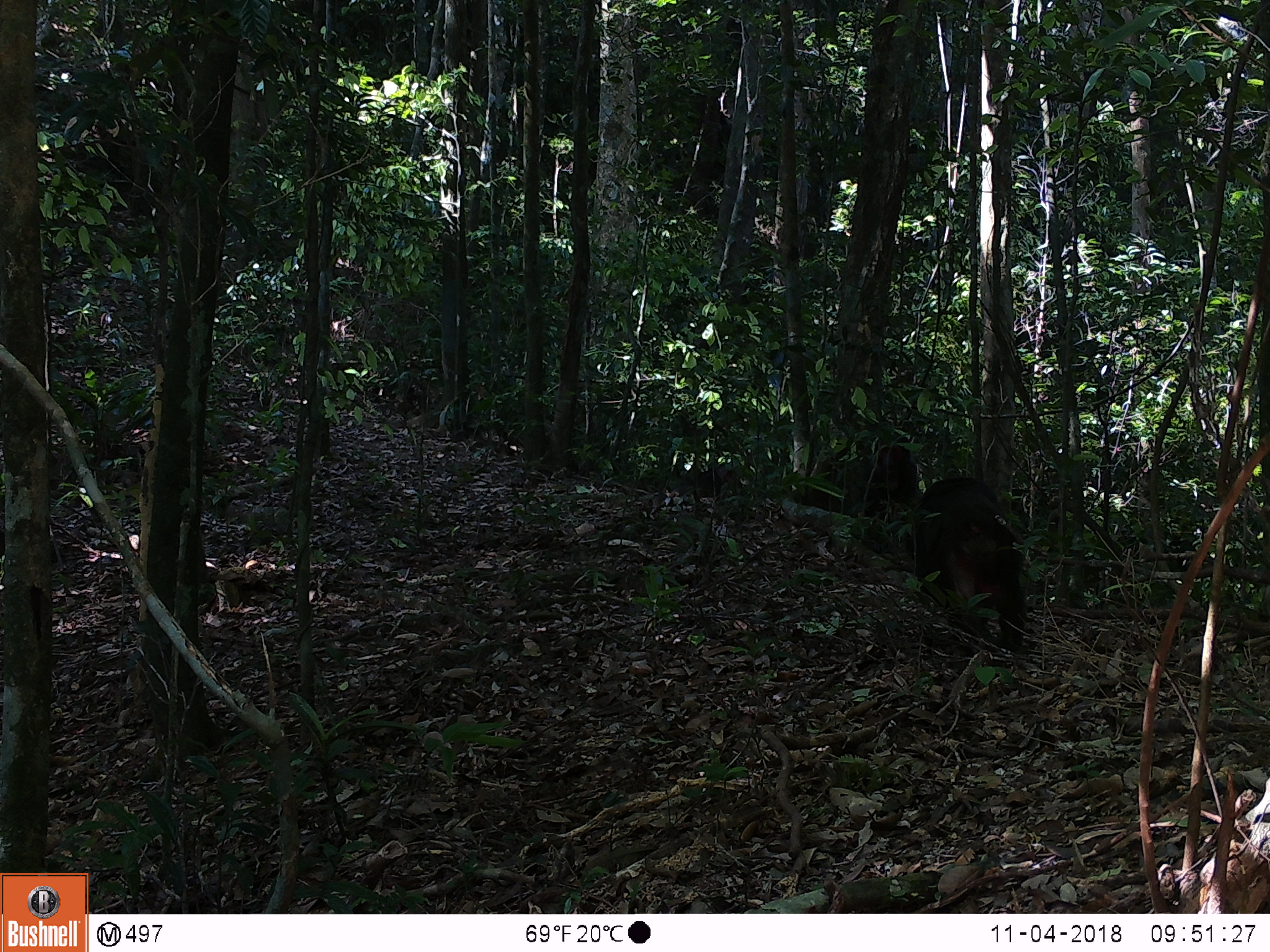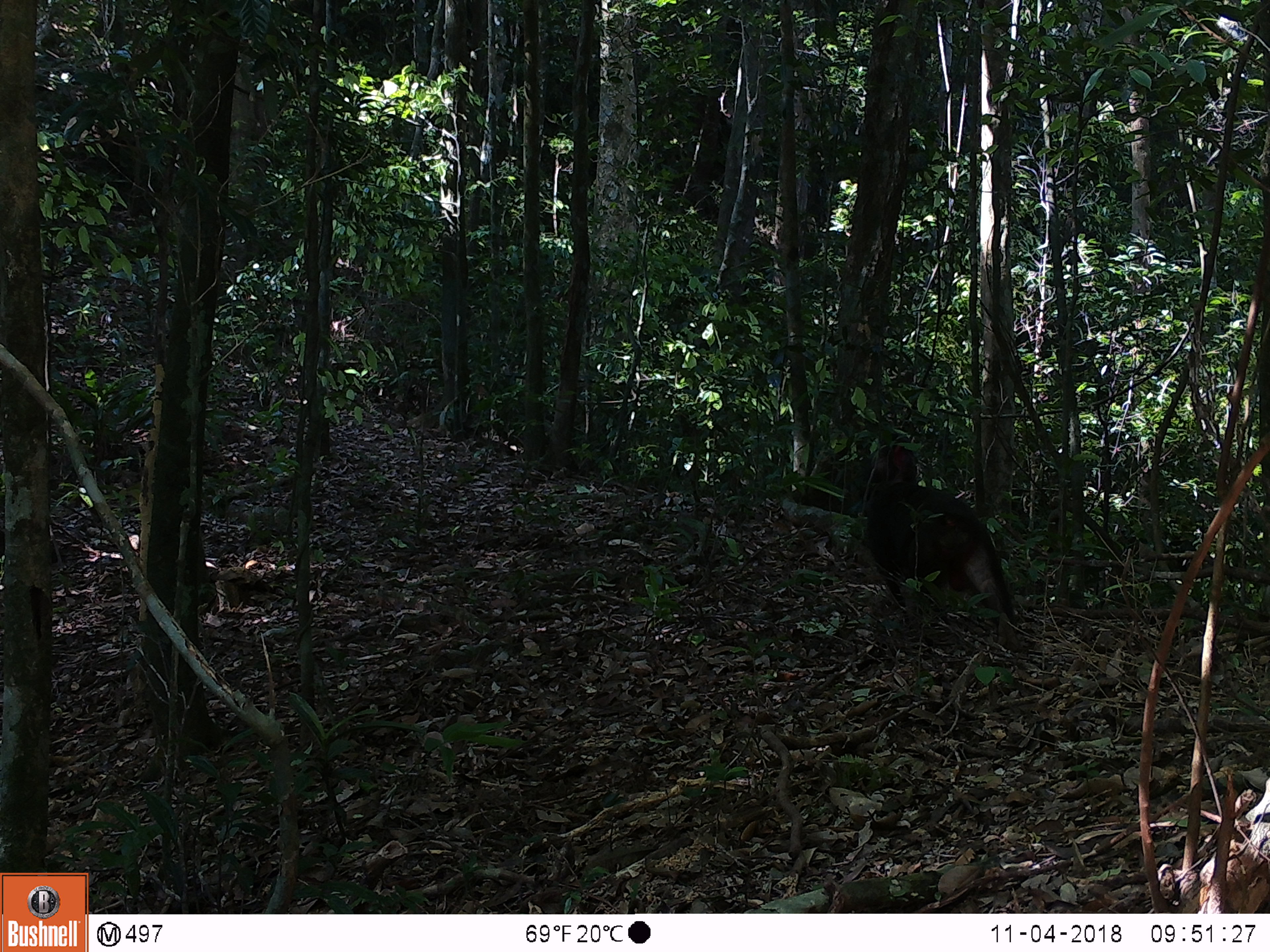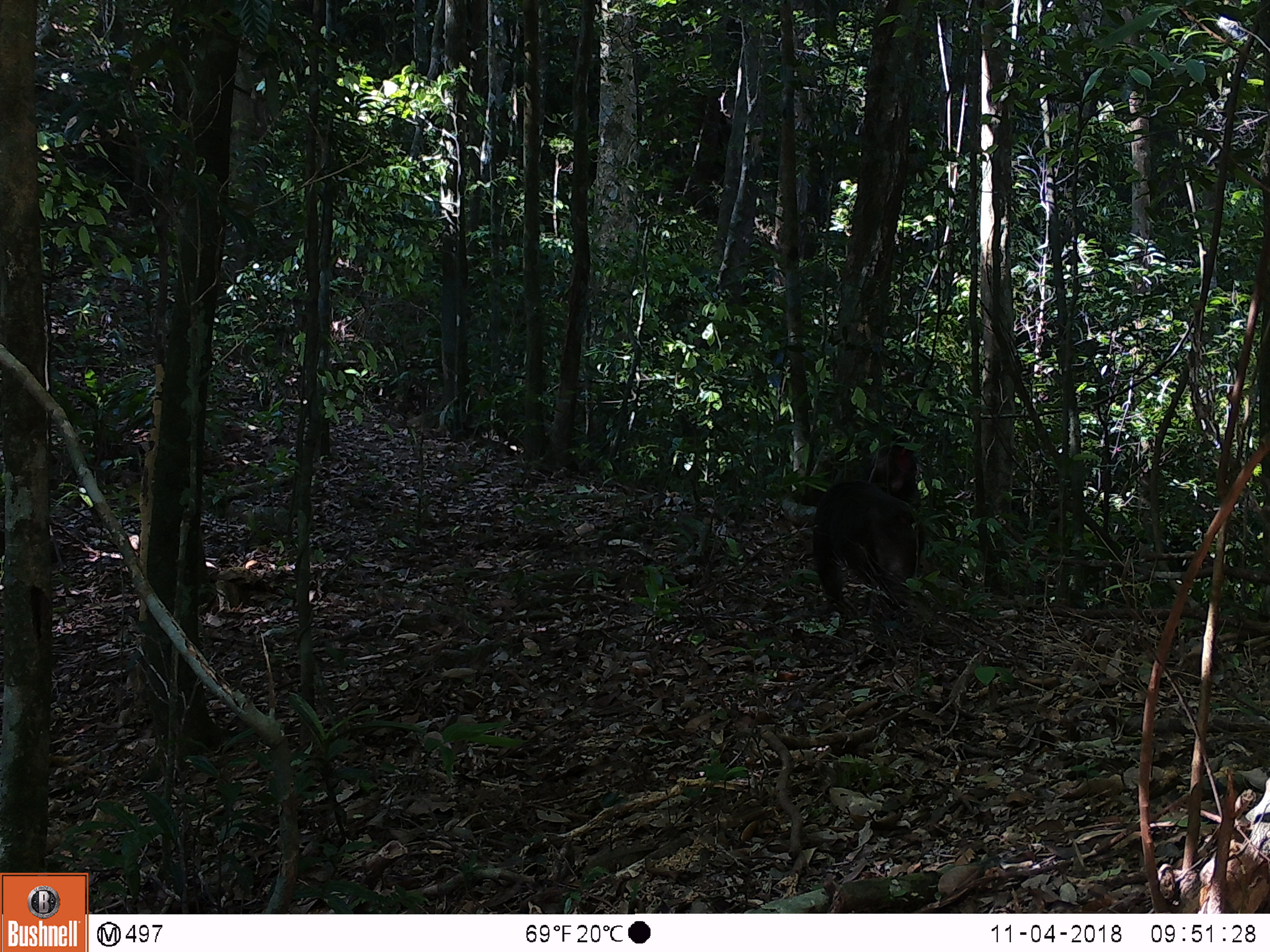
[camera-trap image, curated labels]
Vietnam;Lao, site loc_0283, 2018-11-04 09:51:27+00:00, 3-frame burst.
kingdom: Animalia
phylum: Chordata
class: Mammalia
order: Primates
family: Cercopithecidae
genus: Macaca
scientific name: Macaca arctoides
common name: stump-tailed macaque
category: stump tailed macaque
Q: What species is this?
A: Stump tailed macaque (stump-tailed macaque) (Macaca arctoides).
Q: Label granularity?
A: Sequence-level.